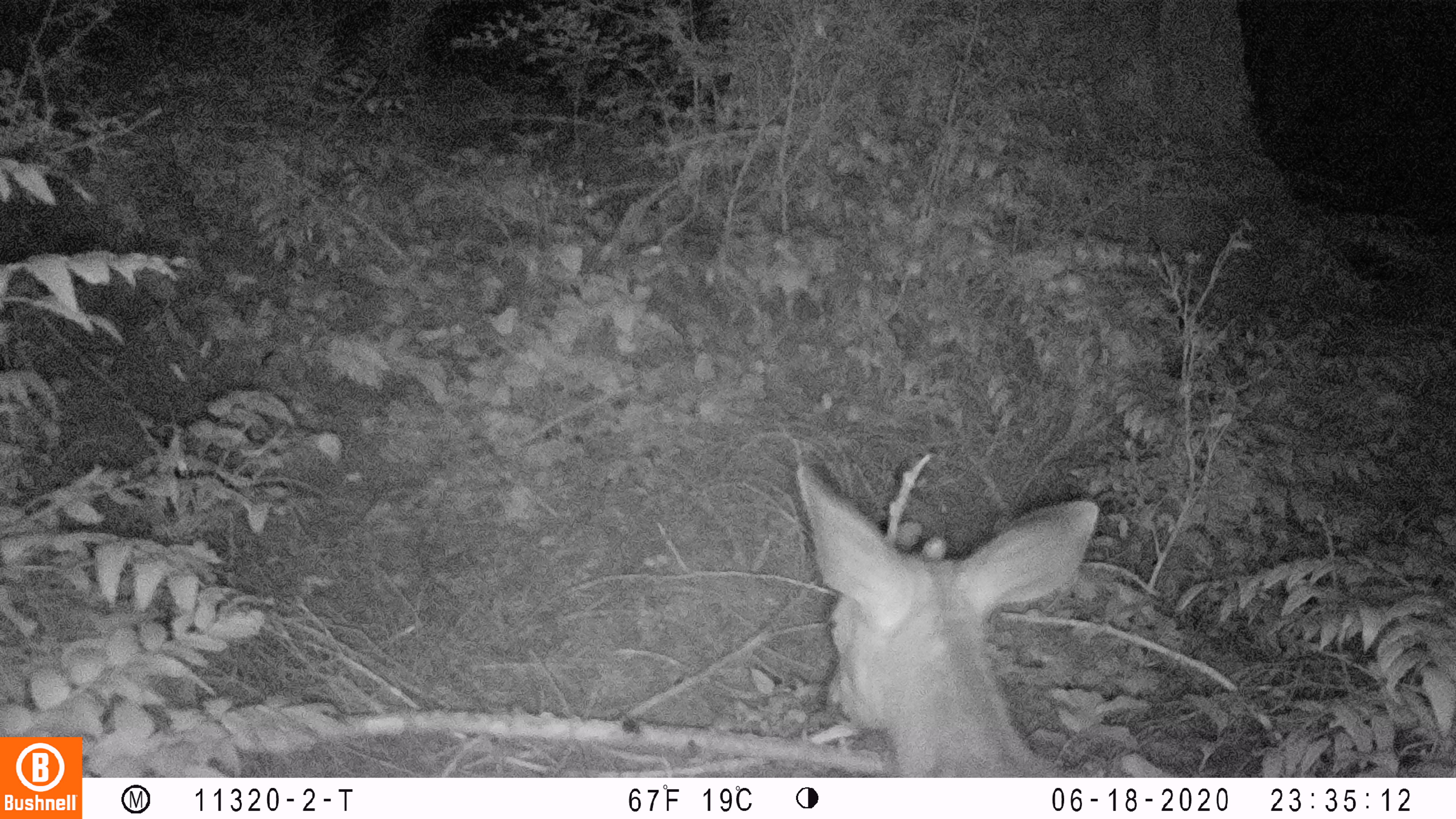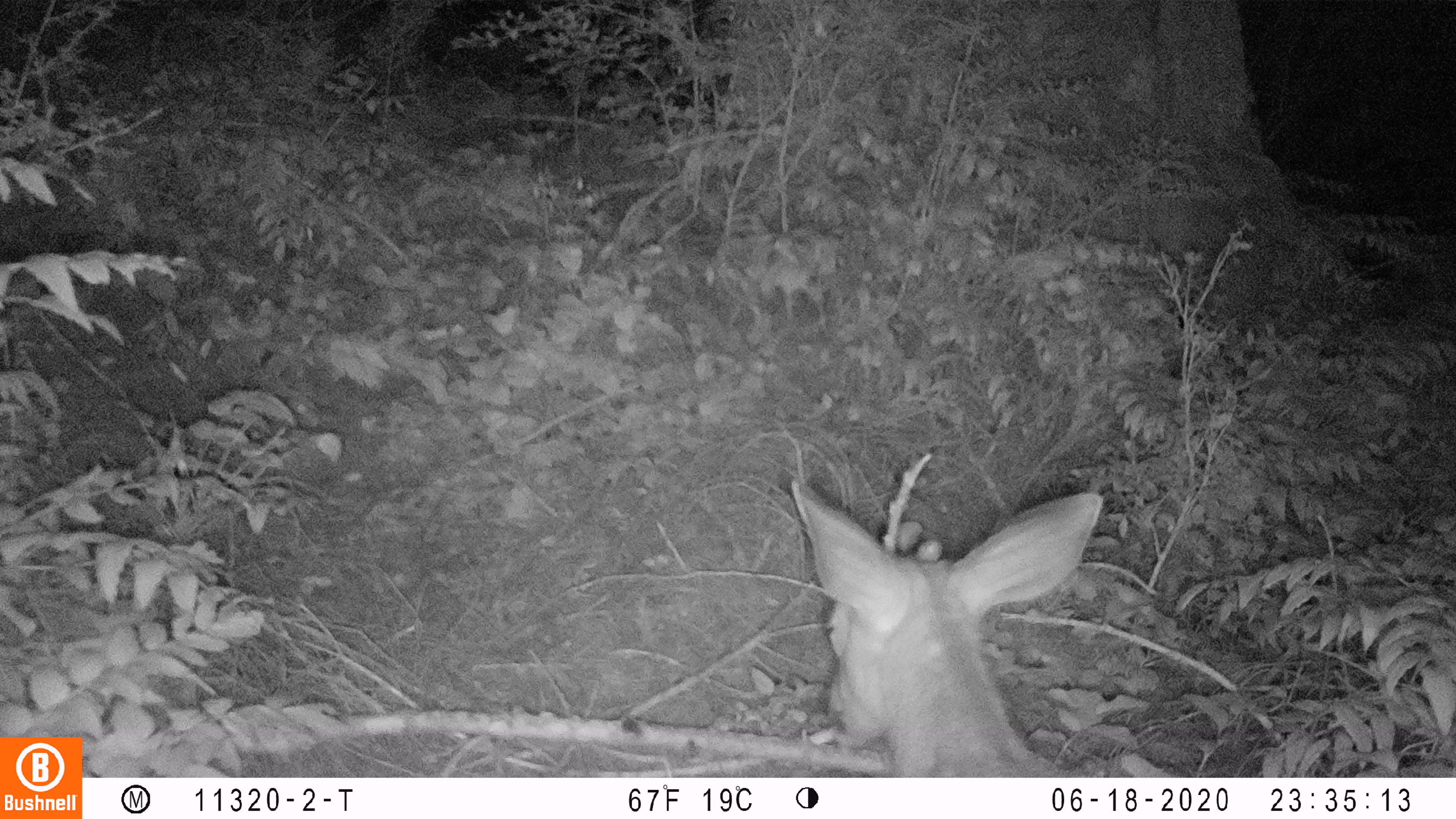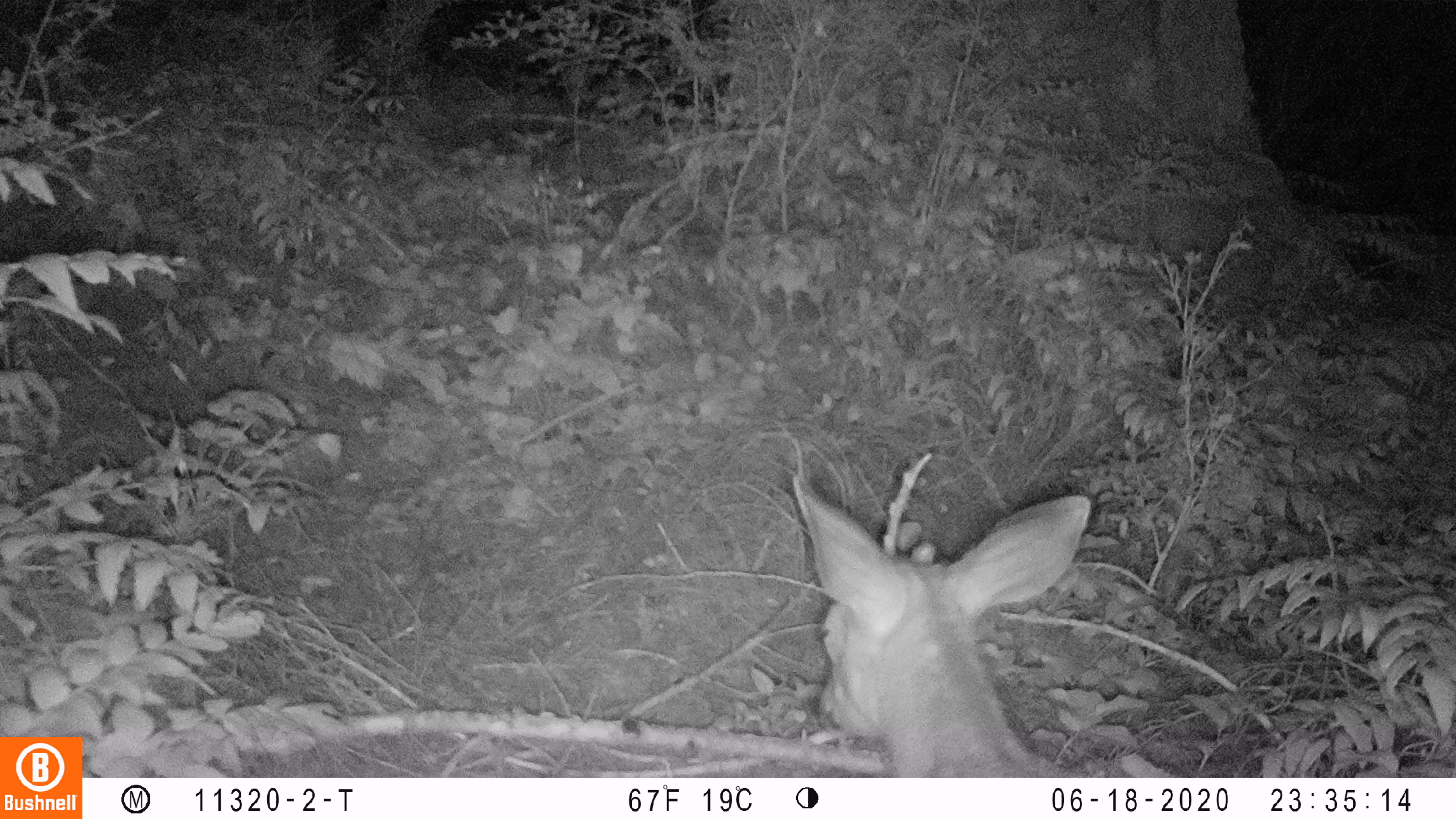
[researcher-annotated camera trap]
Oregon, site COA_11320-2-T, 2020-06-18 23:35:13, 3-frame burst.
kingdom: Animalia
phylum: Chordata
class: Mammalia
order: Artiodactyla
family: Cervidae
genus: Odocoileus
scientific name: Odocoileus hemionus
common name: black-tailed deer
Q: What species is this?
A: Black-tailed deer (Odocoileus hemionus).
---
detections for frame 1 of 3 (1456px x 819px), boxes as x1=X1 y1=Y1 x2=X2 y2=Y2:
black-tailed deer: x1=783 y1=457 x2=1108 y2=768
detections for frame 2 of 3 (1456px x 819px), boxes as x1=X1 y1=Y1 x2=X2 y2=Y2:
black-tailed deer: x1=785 y1=471 x2=1111 y2=772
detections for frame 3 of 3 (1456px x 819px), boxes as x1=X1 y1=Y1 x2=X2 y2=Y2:
black-tailed deer: x1=781 y1=463 x2=1098 y2=770